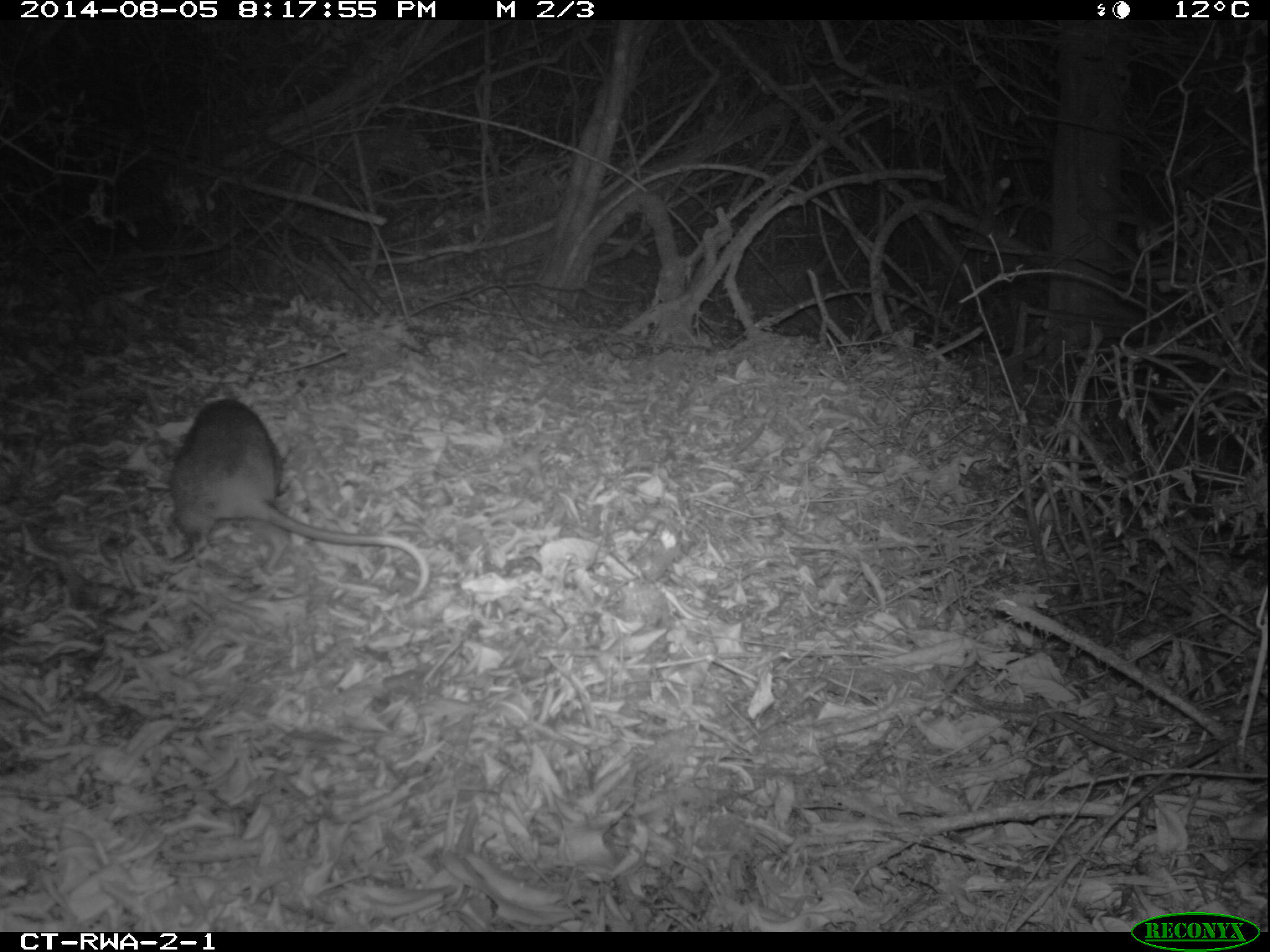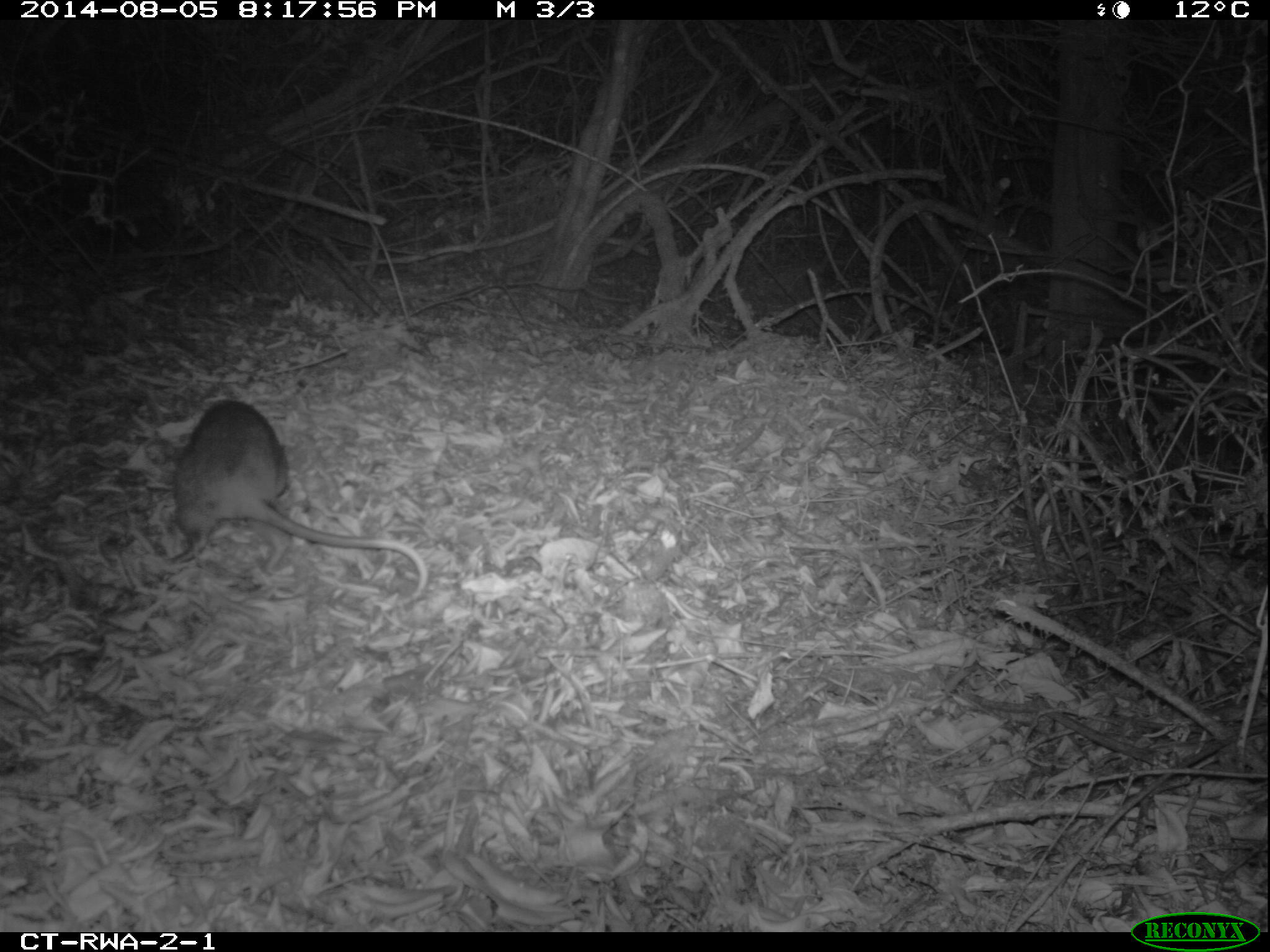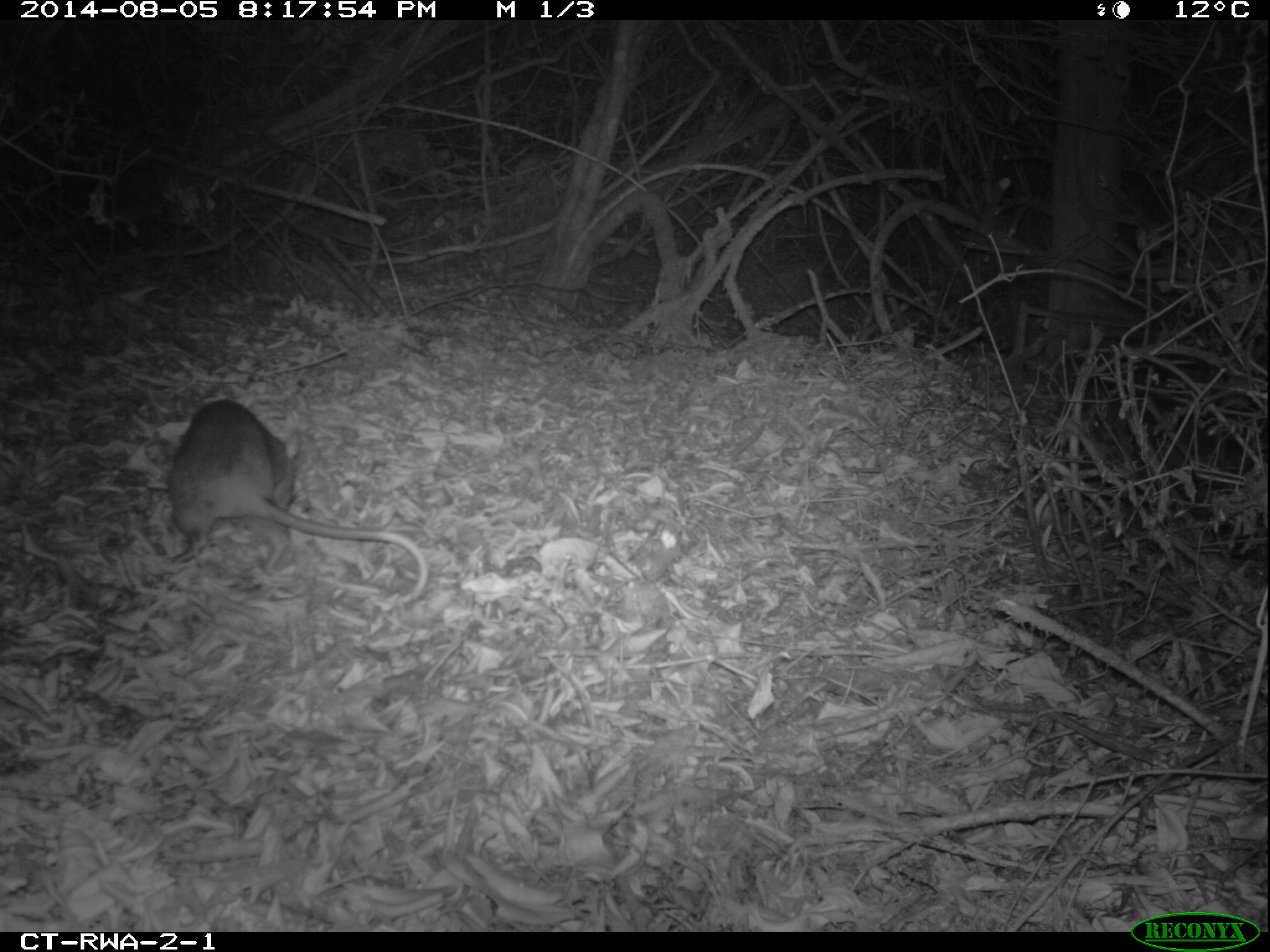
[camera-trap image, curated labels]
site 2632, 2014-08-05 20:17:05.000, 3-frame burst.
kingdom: Animalia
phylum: Chordata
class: Mammalia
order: Rodentia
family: Nesomyidae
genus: Cricetomys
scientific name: Cricetomys gambianus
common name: african giant pouched rat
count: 1